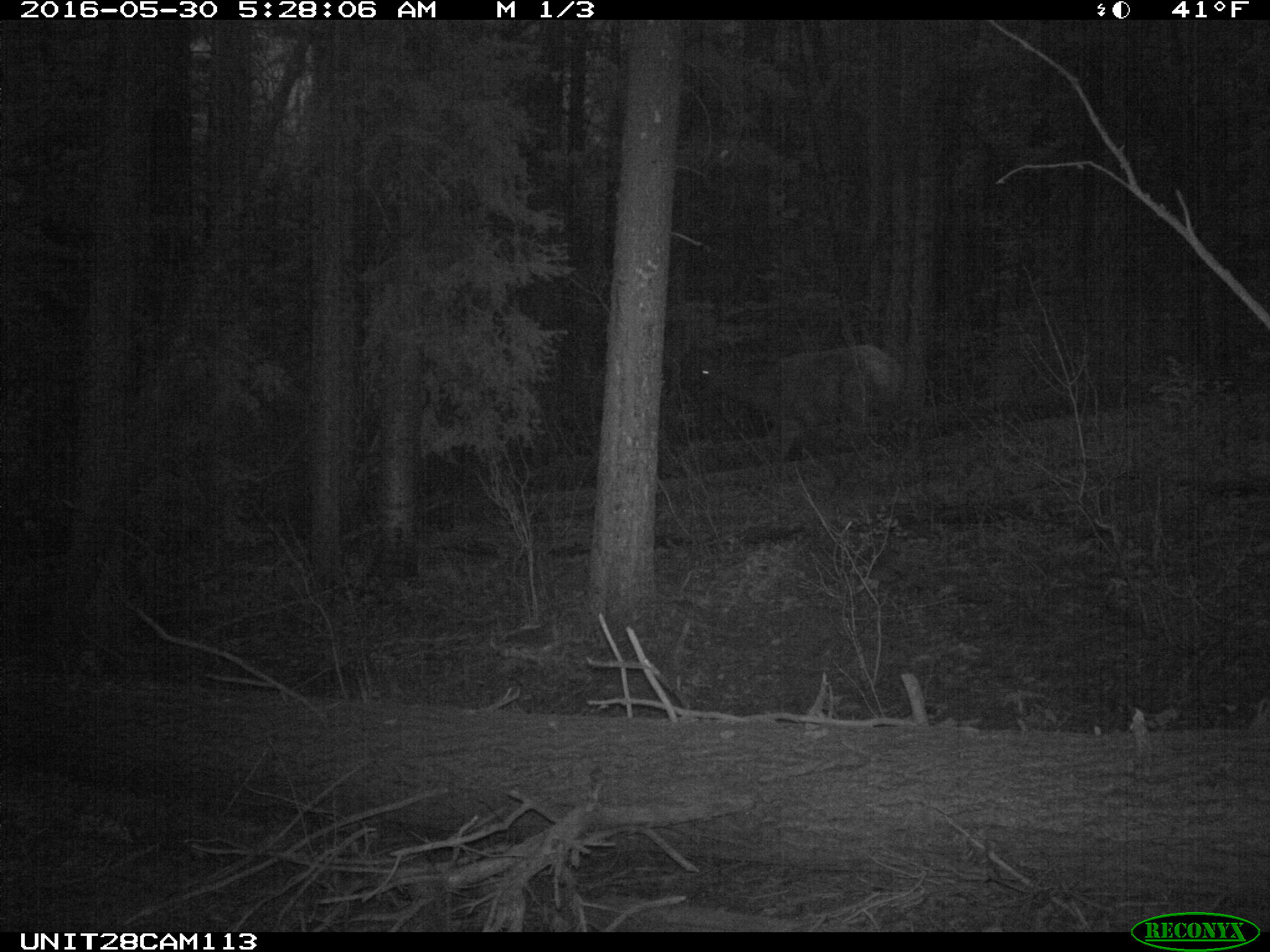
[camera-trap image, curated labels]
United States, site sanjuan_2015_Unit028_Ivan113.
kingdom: Animalia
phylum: Chordata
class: Mammalia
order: Artiodactyla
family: Cervidae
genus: Cervus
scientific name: Cervus elaphus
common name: red deer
Cervus elaphus (red deer).